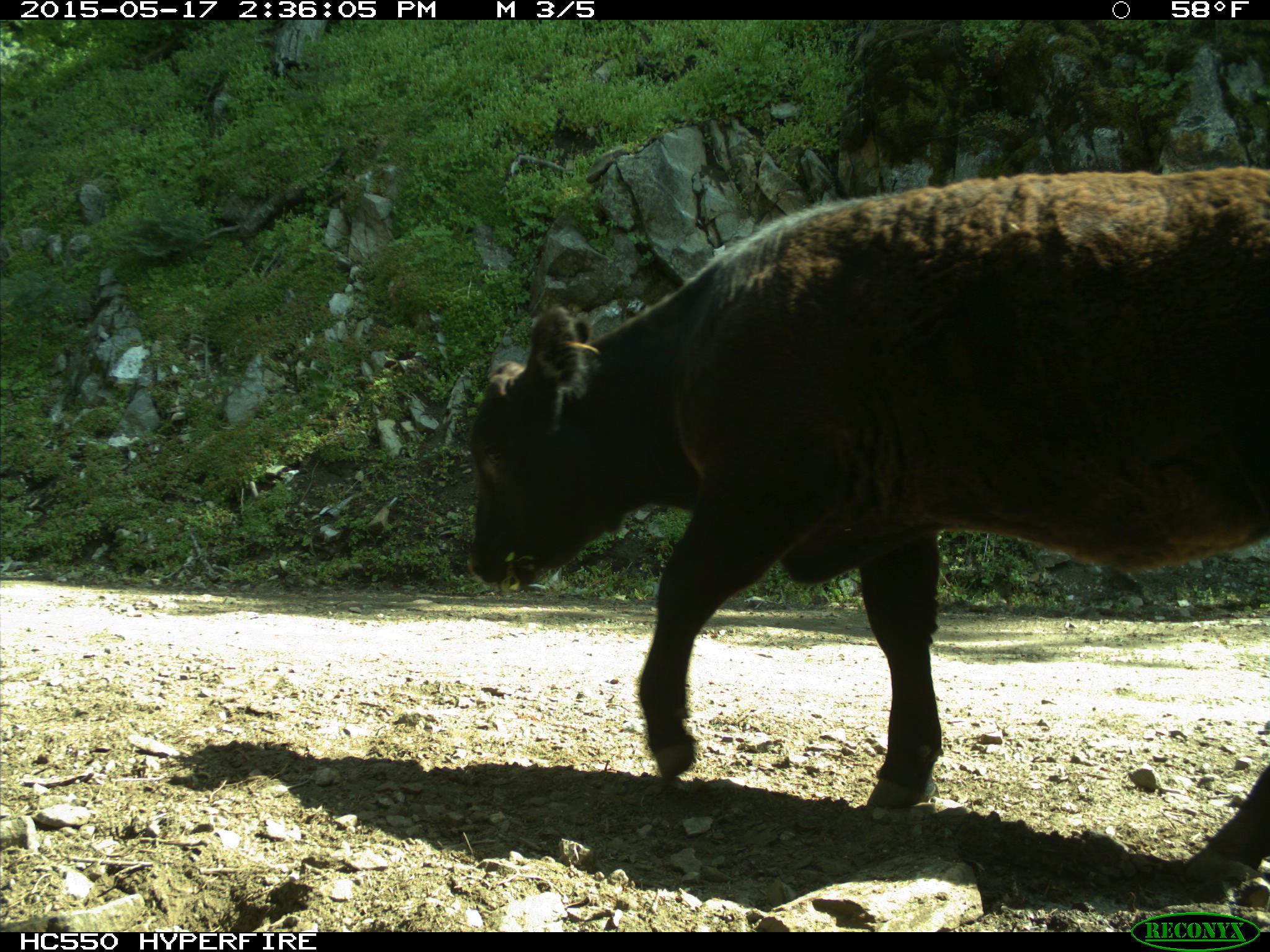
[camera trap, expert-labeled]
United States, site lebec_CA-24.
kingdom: Animalia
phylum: Chordata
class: Mammalia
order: Artiodactyla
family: Bovidae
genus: Bos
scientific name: Bos taurus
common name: domestic cow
Bos taurus (domestic cow).